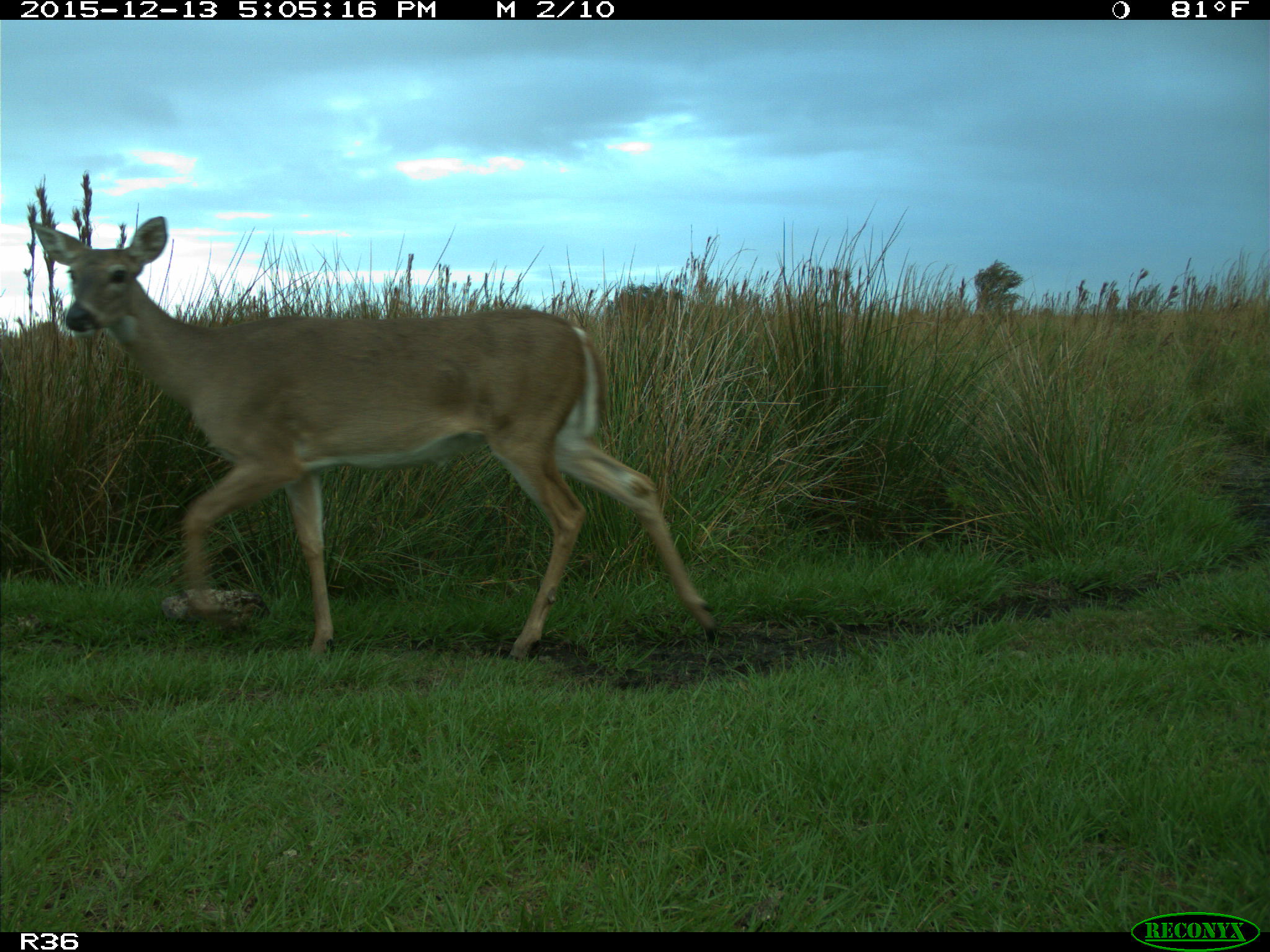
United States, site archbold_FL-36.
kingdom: Animalia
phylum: Chordata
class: Mammalia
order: Artiodactyla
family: Cervidae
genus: Odocoileus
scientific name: Odocoileus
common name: deer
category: unidentified deer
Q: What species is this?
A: Unidentified deer (deer) (Odocoileus).